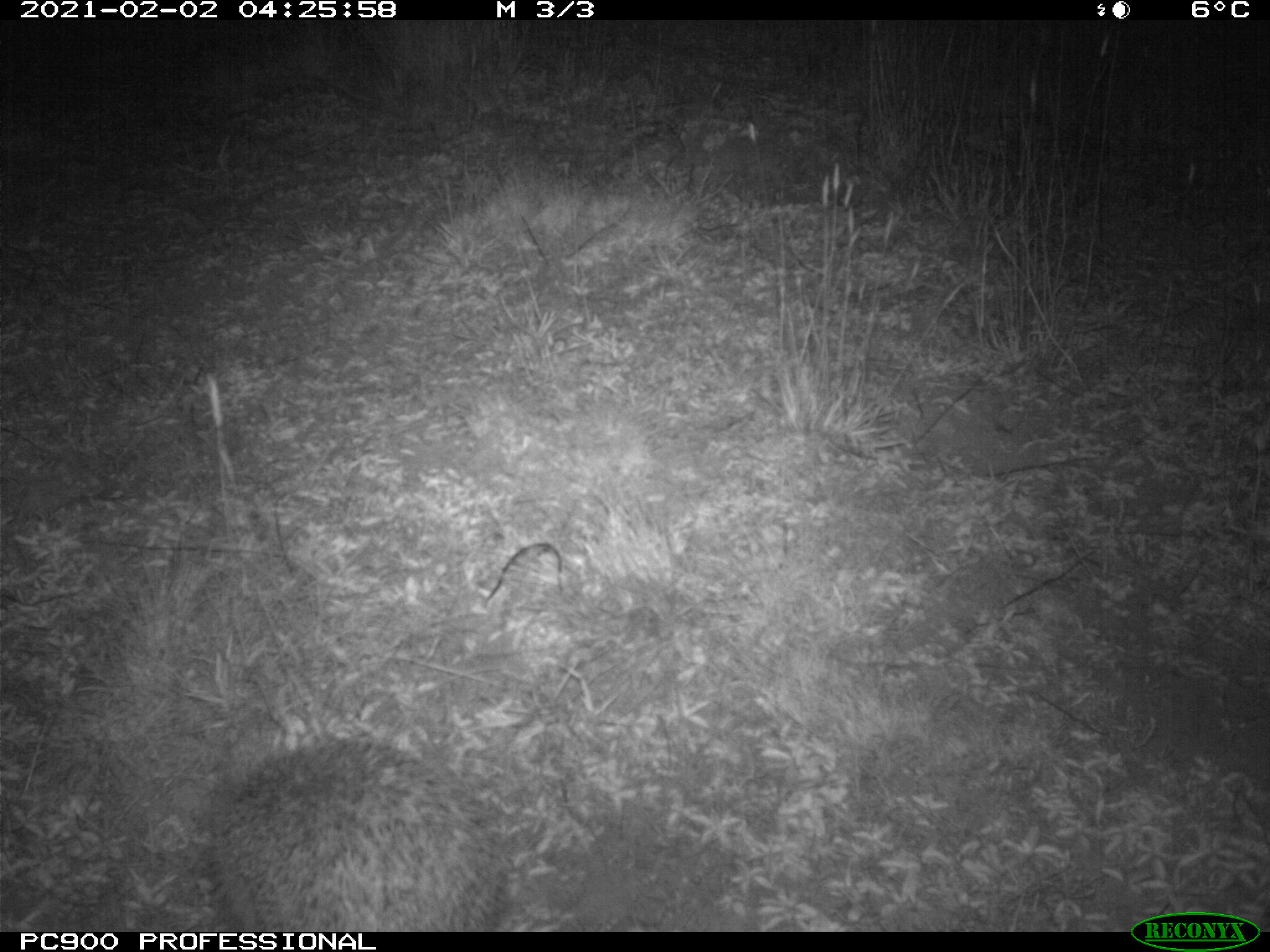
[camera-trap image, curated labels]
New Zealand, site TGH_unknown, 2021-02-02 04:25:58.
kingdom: Animalia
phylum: Chordata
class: Mammalia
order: Eulipotyphla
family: Erinaceidae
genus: Erinaceus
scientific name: Erinaceus europaeus europaeus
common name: european hedgehog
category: hedgehog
Hedgehog (european hedgehog) (Erinaceus europaeus europaeus).